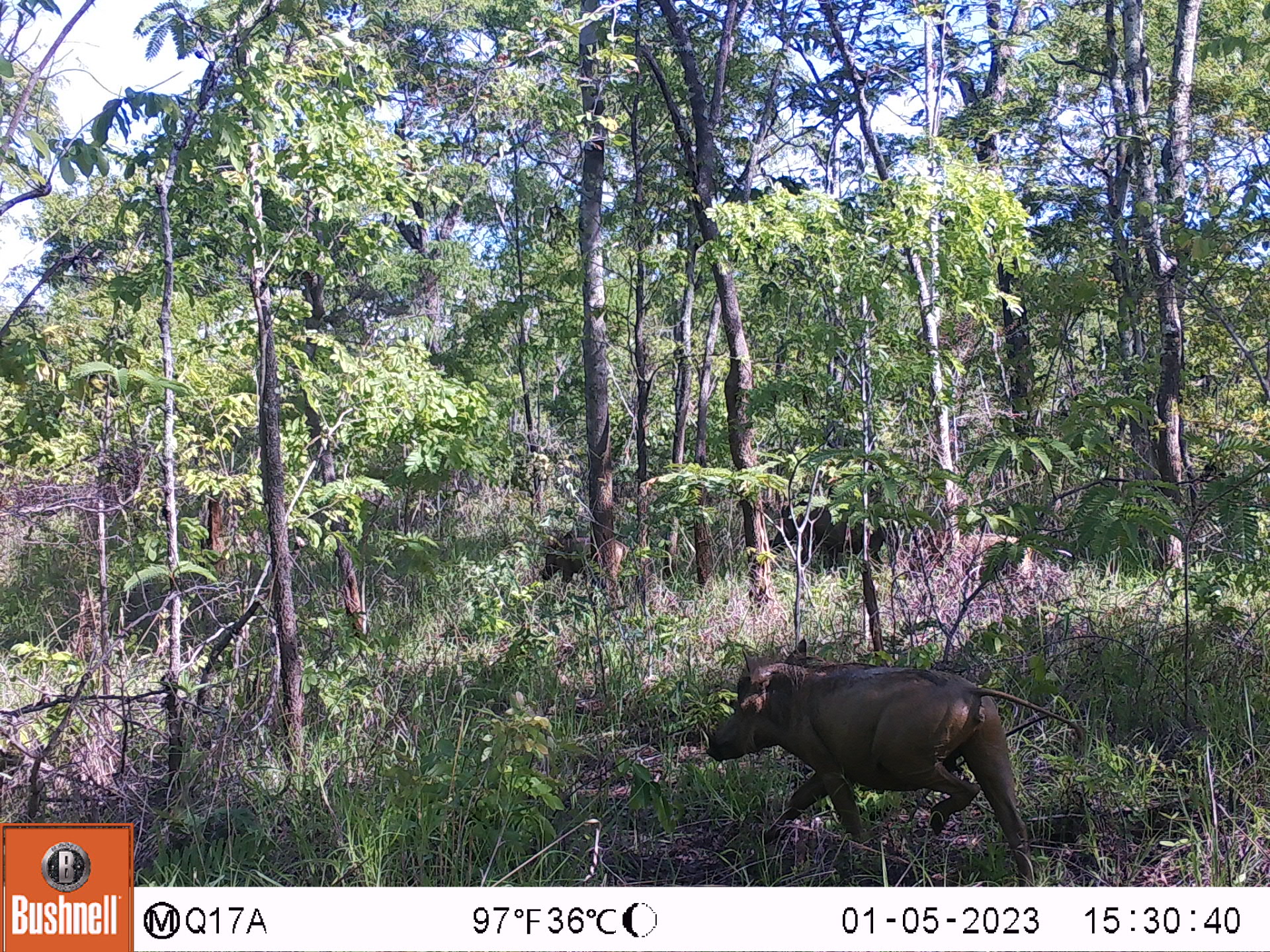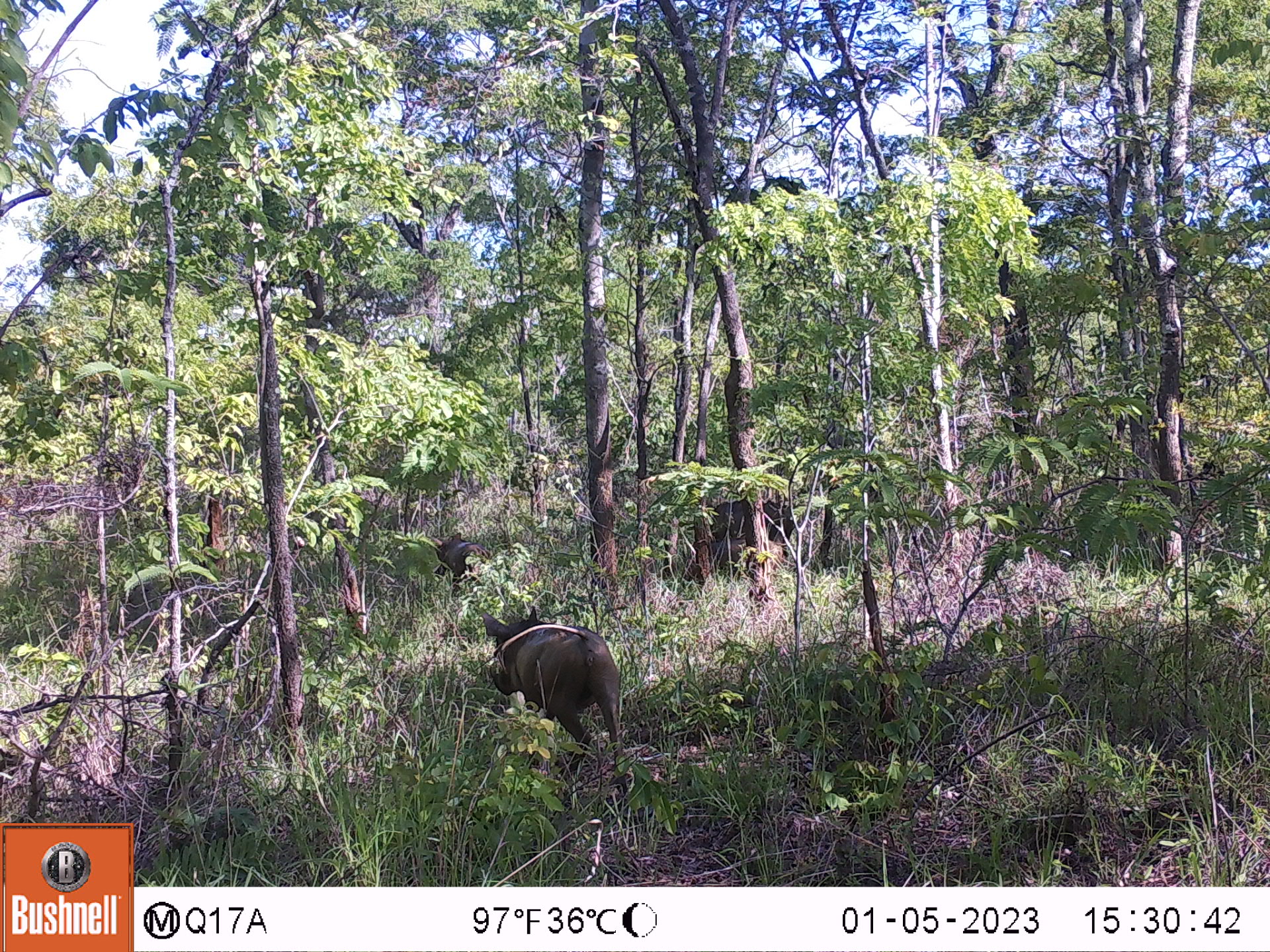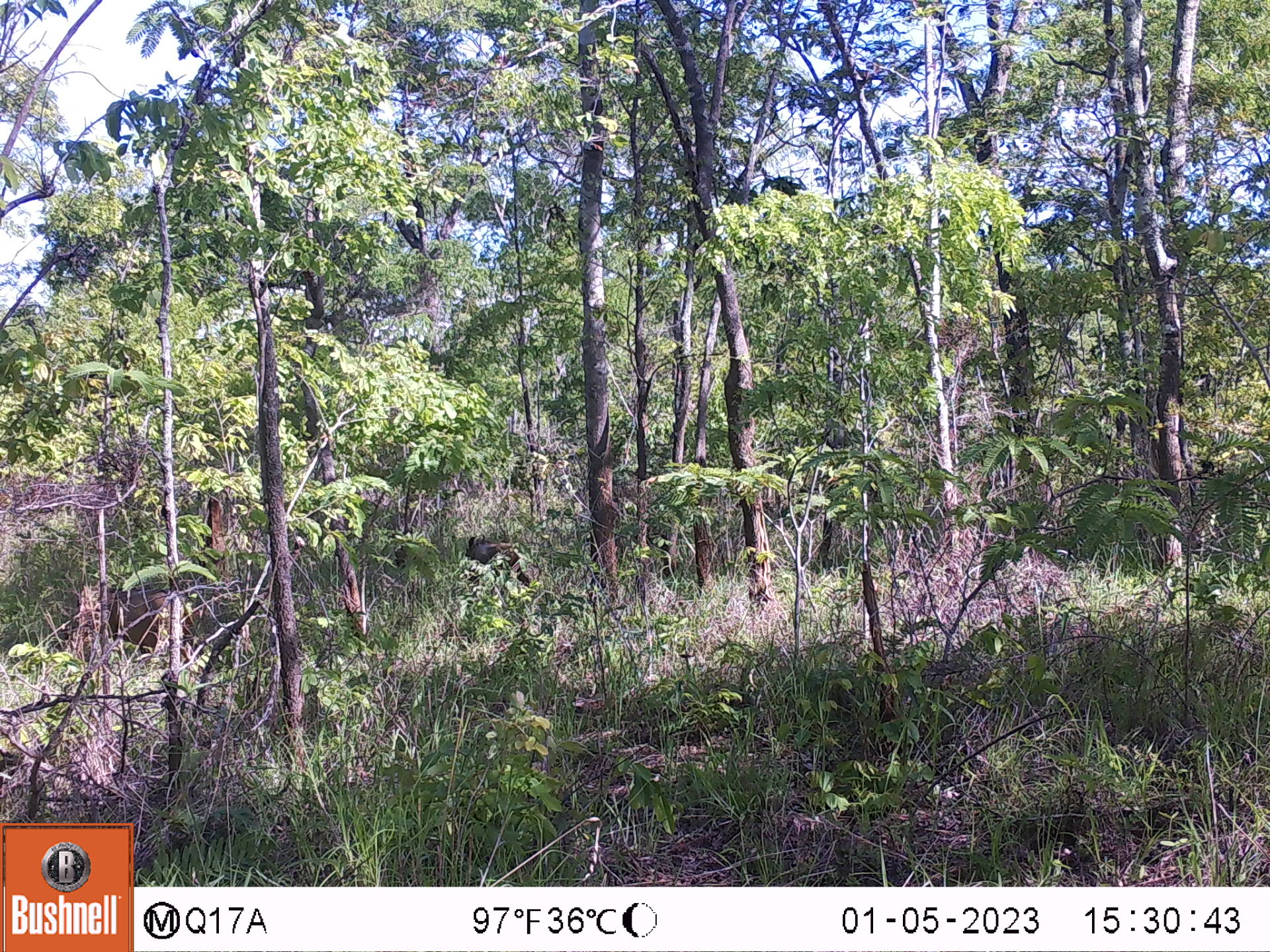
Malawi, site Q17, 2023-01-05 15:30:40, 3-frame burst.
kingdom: Animalia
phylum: Chordata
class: Mammalia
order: Artiodactyla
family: Suidae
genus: Phacochoerus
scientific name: Phacochoerus africanus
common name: common warthog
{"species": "common warthog (Phacochoerus africanus)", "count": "4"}